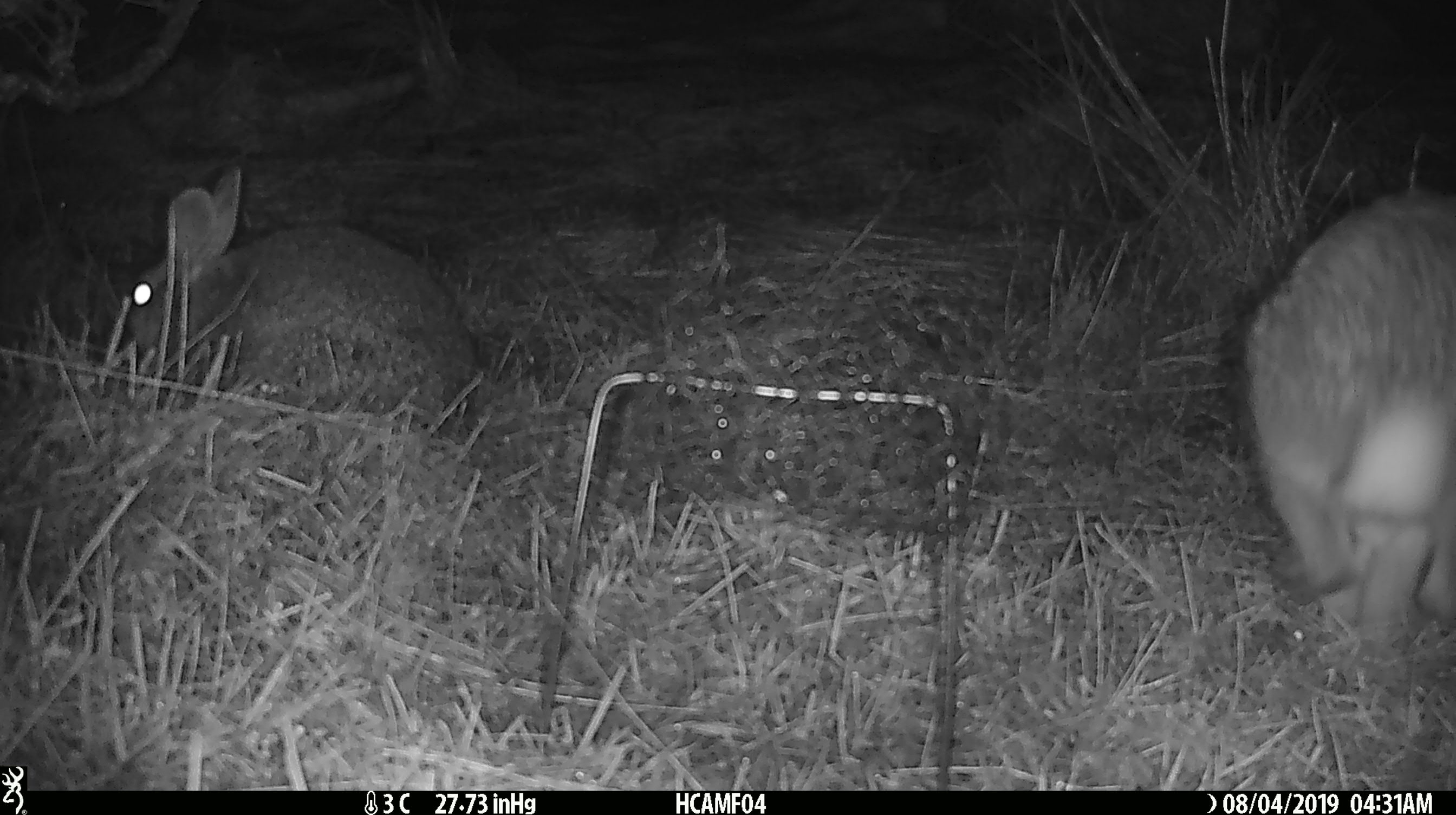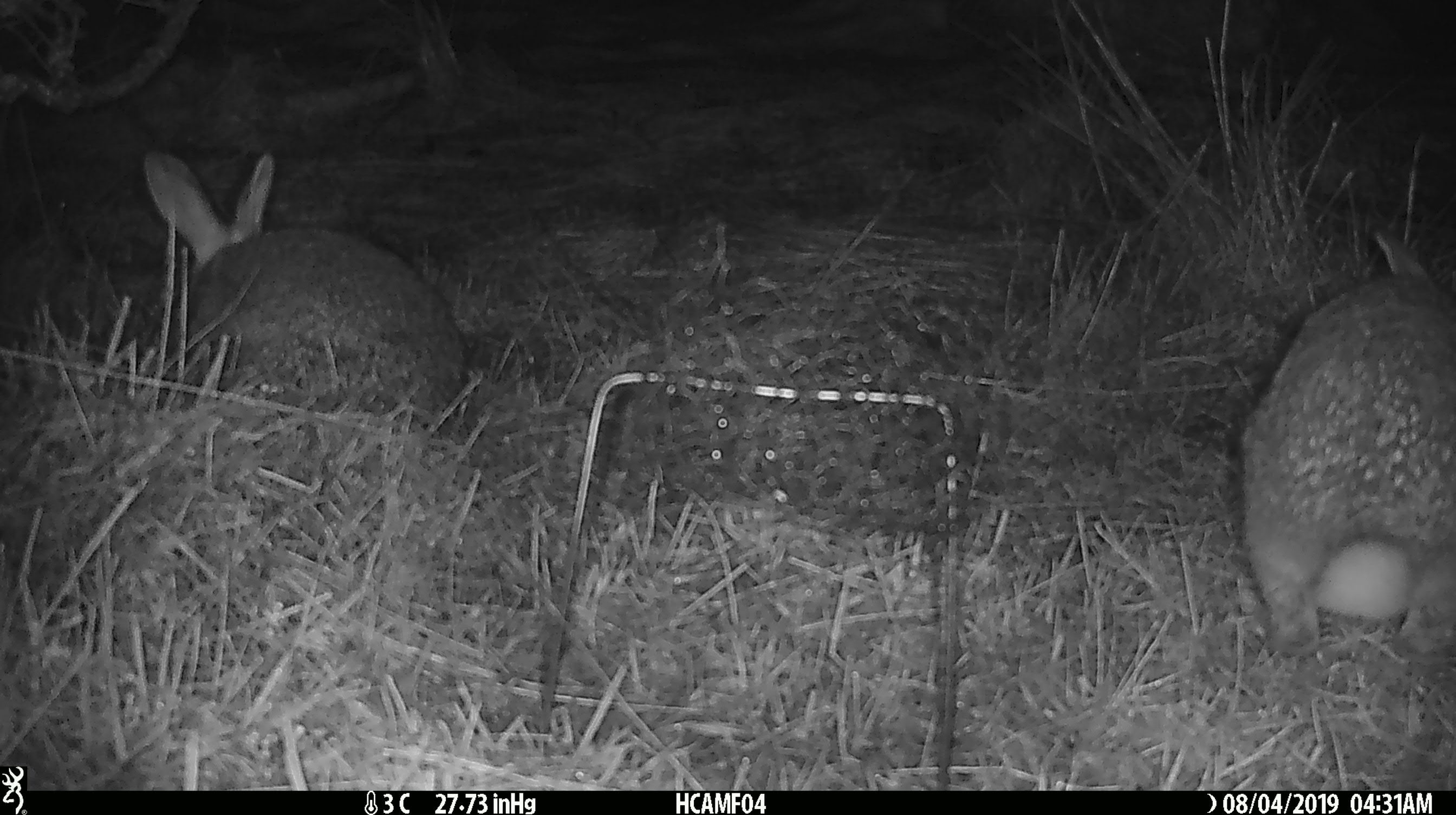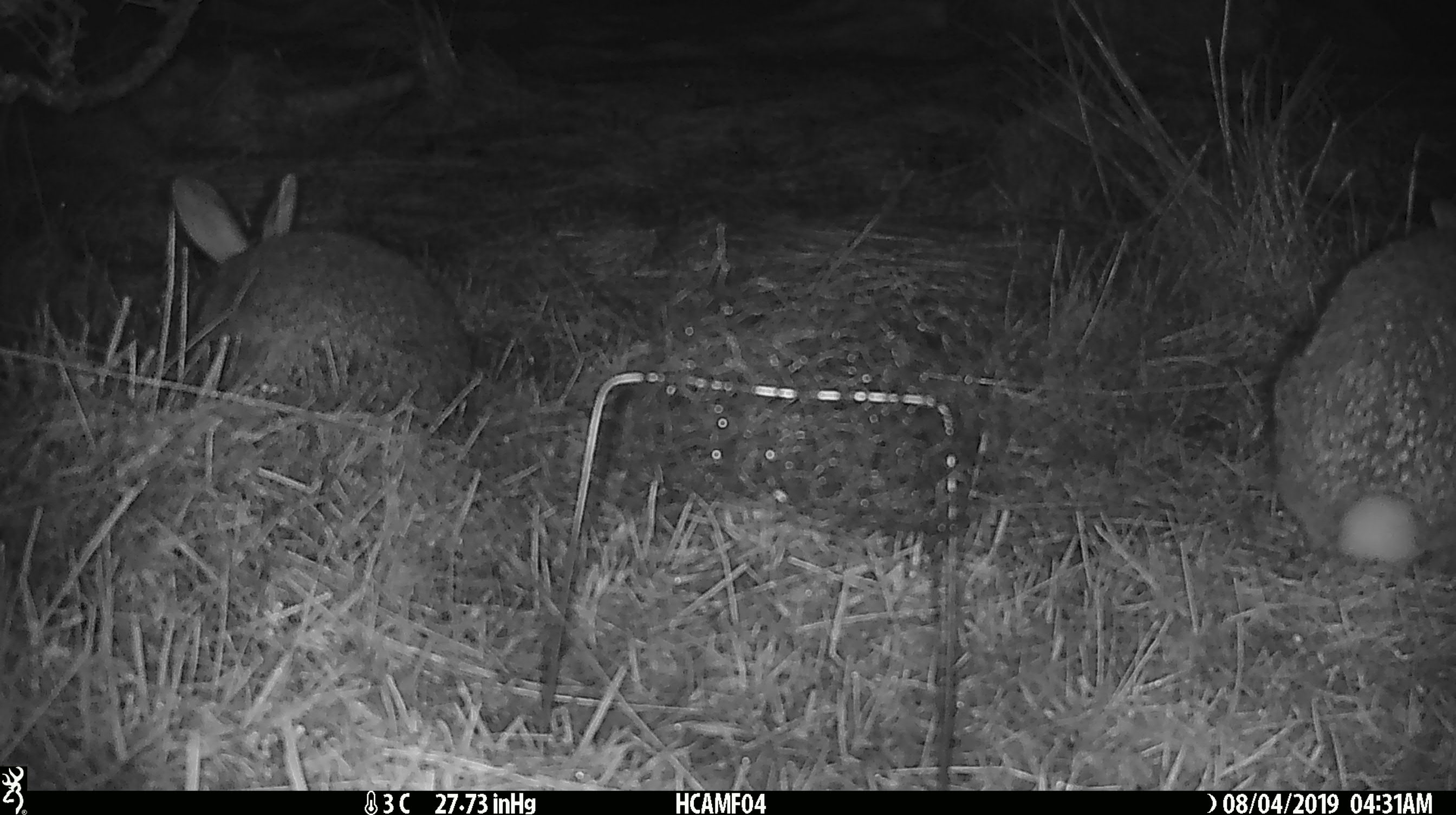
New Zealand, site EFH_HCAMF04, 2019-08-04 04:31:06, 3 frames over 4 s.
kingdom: Animalia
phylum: Chordata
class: Mammalia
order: Lagomorpha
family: Leporidae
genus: Lepus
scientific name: Lepus europaeus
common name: brown hare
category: hare